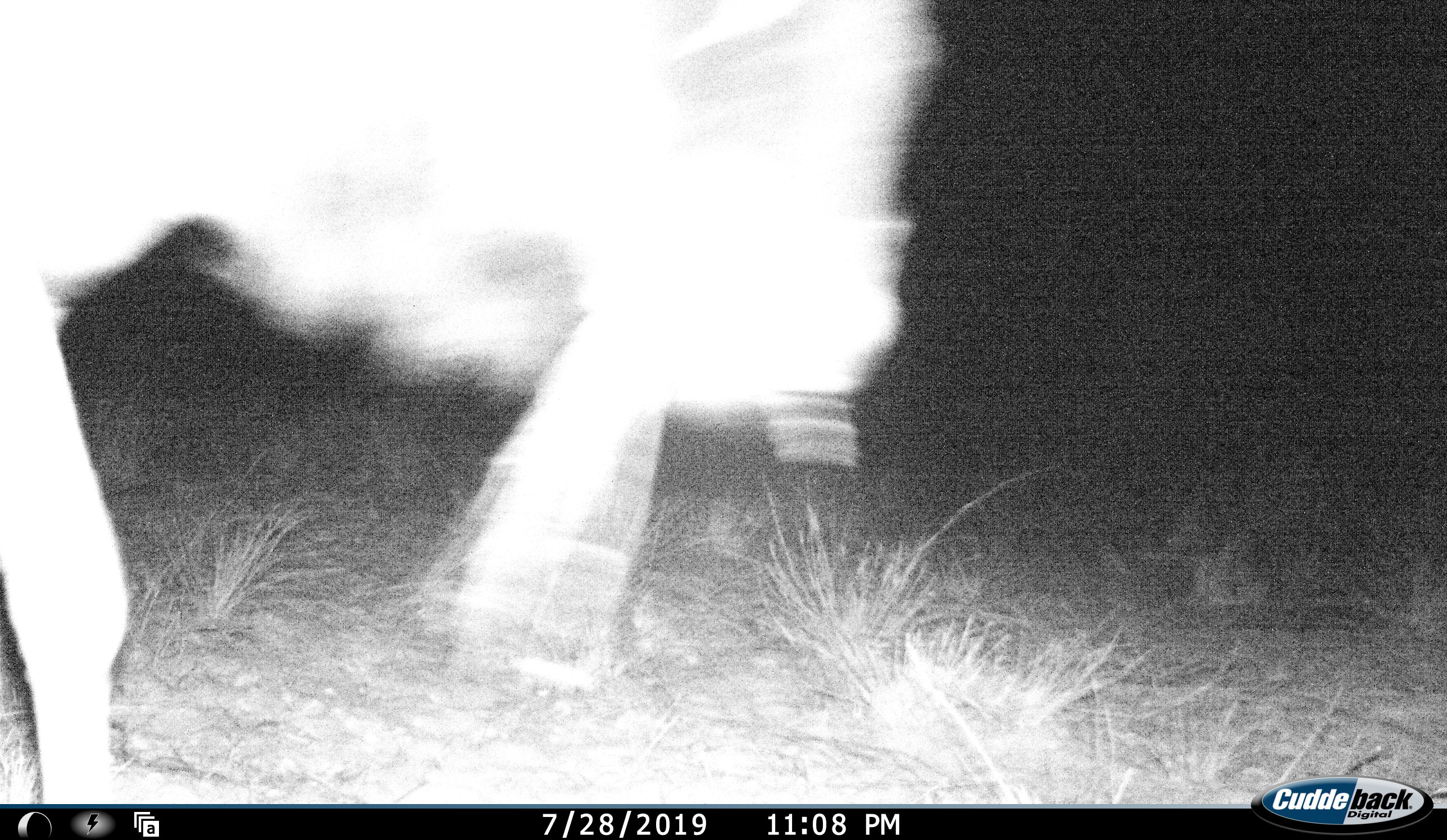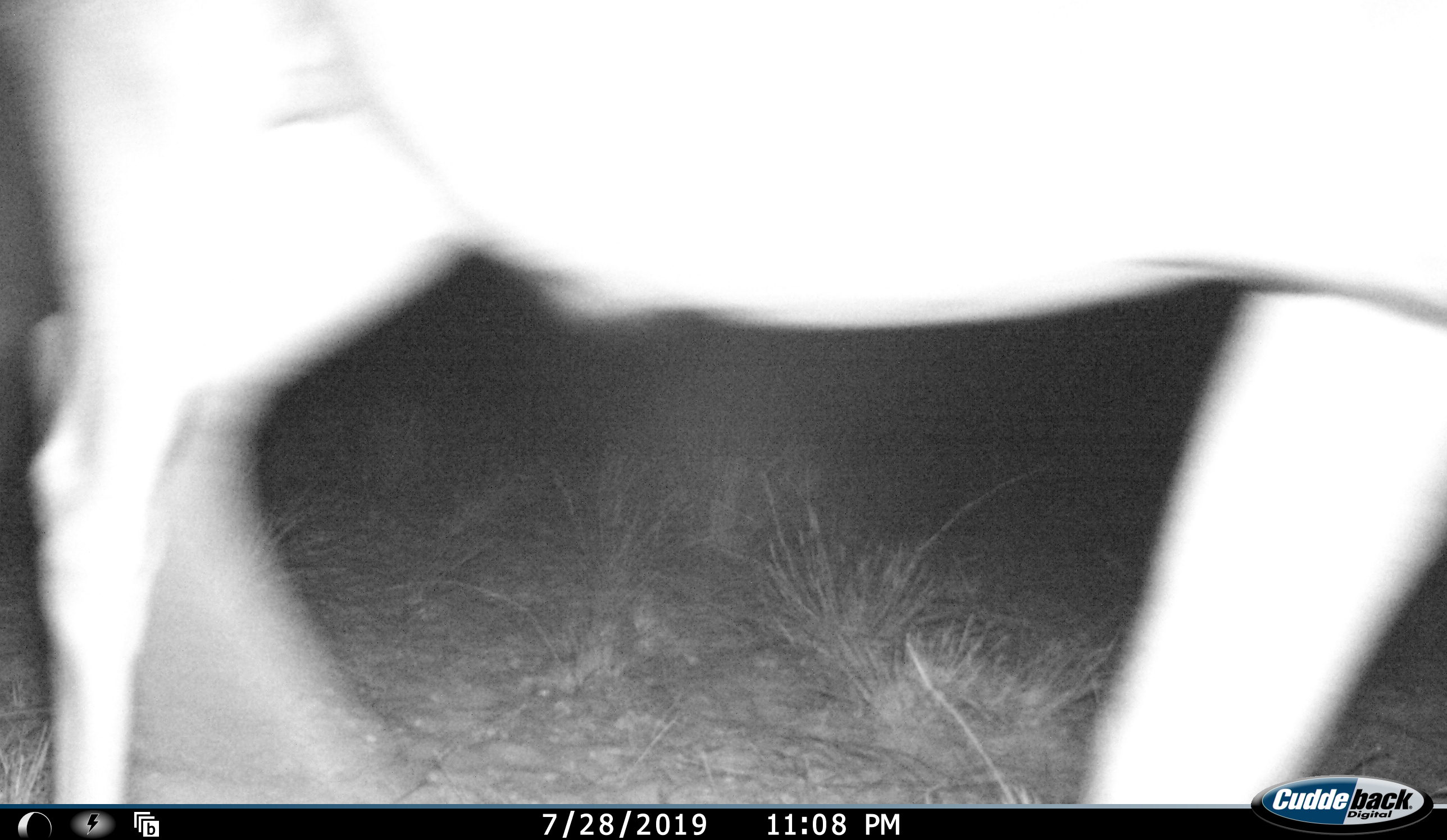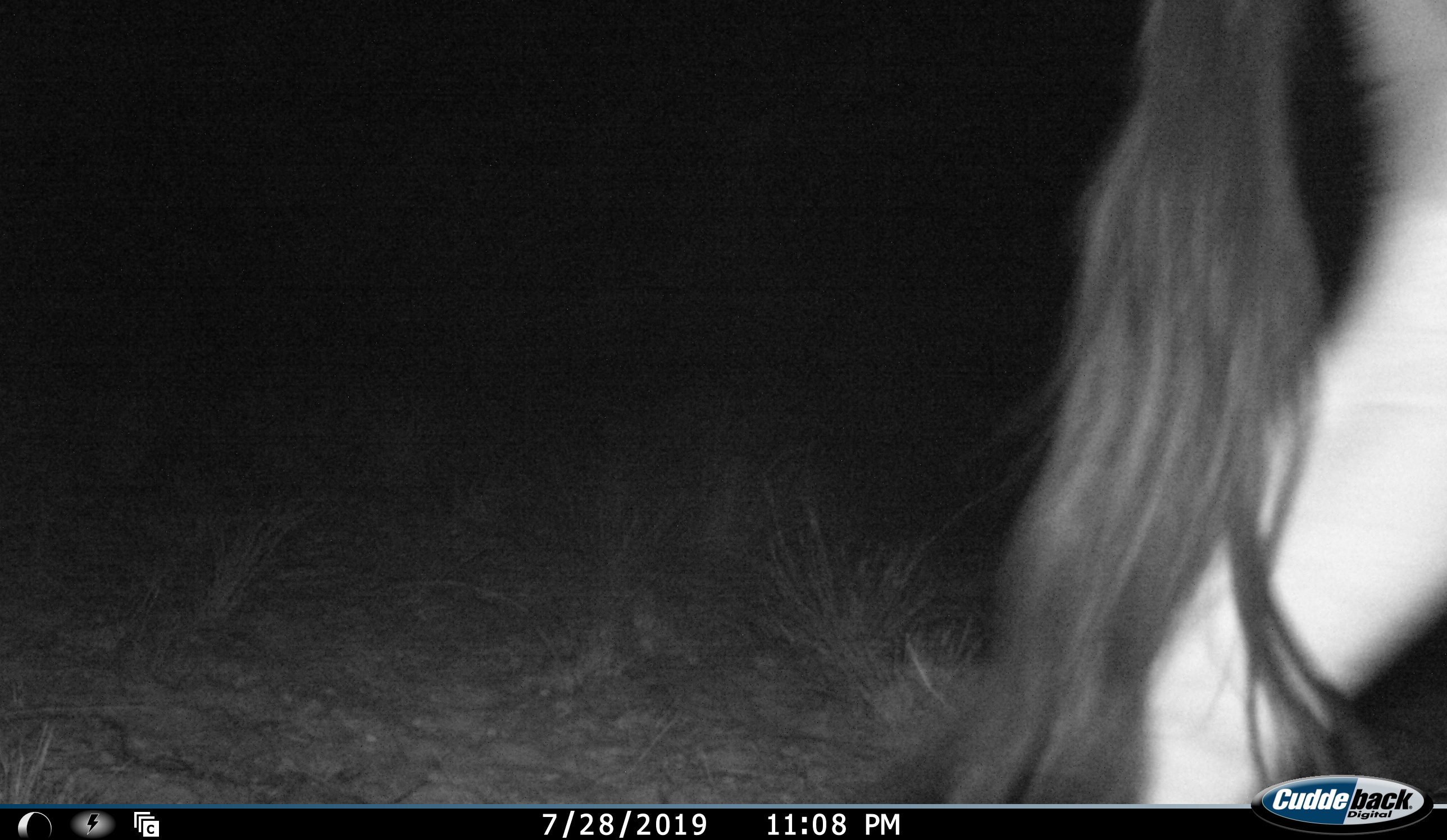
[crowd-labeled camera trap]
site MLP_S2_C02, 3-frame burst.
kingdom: Animalia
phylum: Chordata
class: Mammalia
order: Artiodactyla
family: Bovidae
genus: Connochaetes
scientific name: Connochaetes taurinus taurinus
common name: blue wildebeest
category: wildebeestblue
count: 1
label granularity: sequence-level